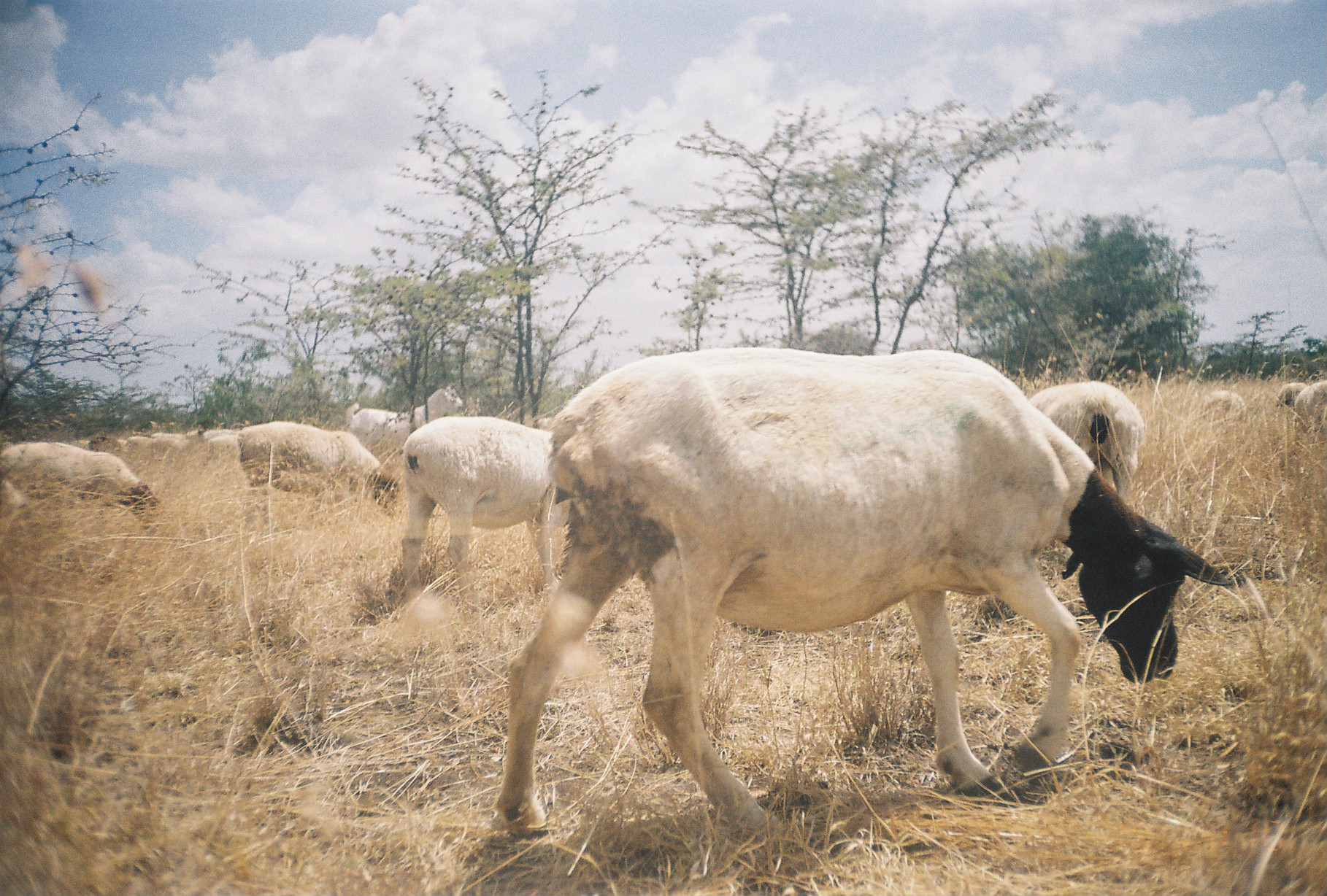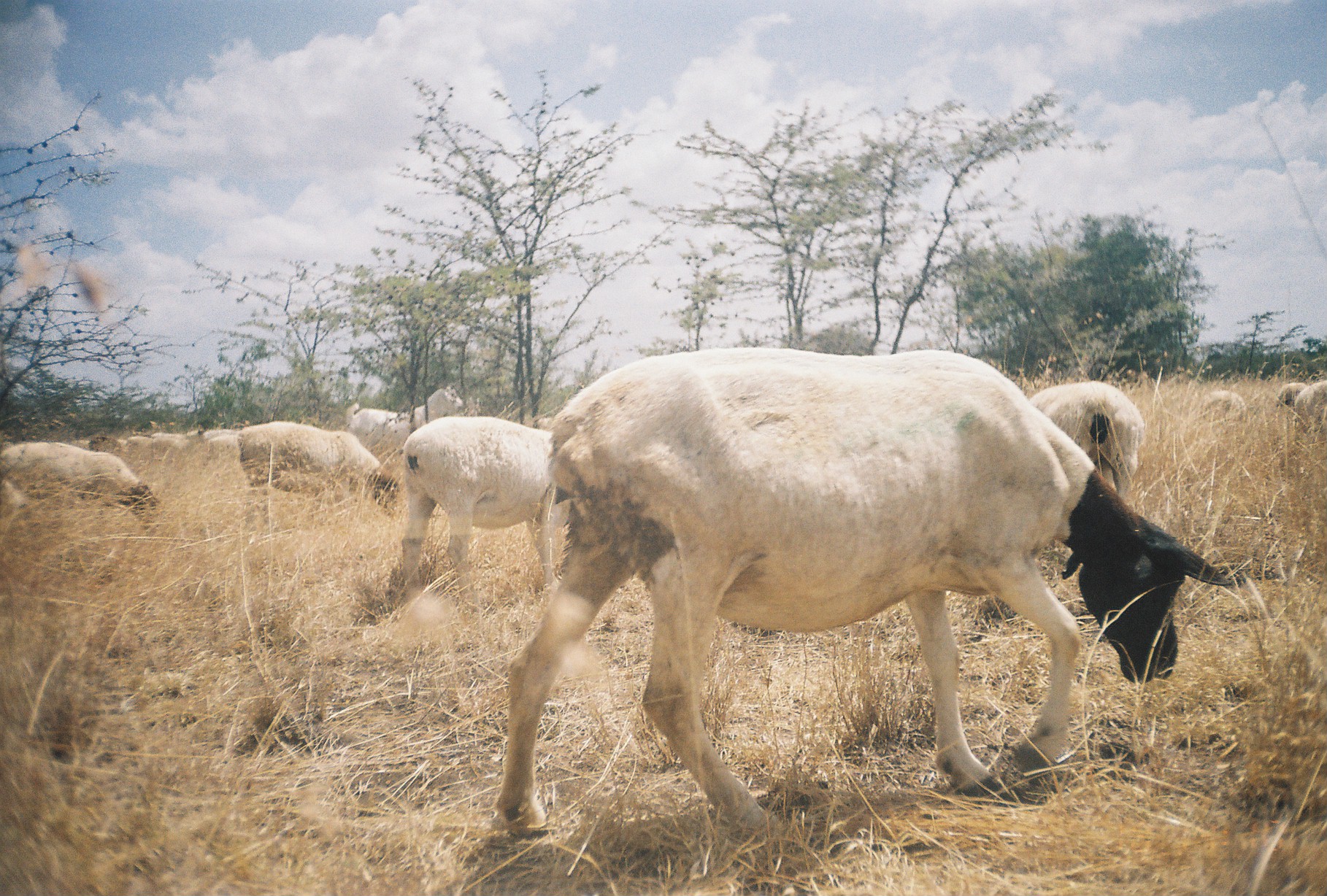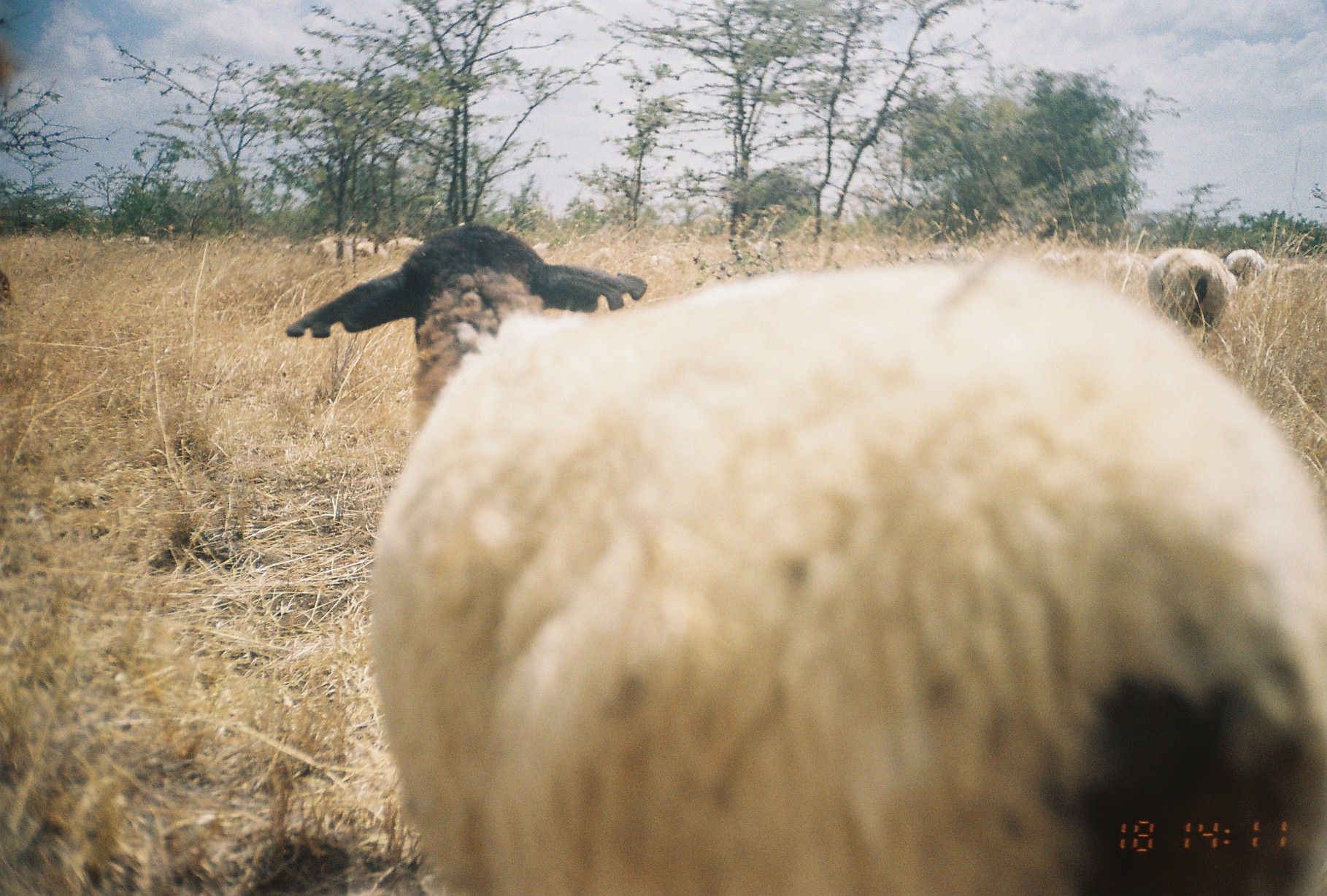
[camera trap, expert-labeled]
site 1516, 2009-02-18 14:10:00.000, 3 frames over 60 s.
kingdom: Animalia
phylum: Chordata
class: Mammalia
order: Artiodactyla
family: Bovidae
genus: Ovis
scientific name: Ovis aries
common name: domestic sheep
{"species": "Ovis aries (domestic sheep)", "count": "13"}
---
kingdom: Animalia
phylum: Chordata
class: Mammalia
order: Artiodactyla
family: Bovidae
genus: Capra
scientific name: Capra aegagrus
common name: wild goat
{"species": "Capra aegagrus (wild goat)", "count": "1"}